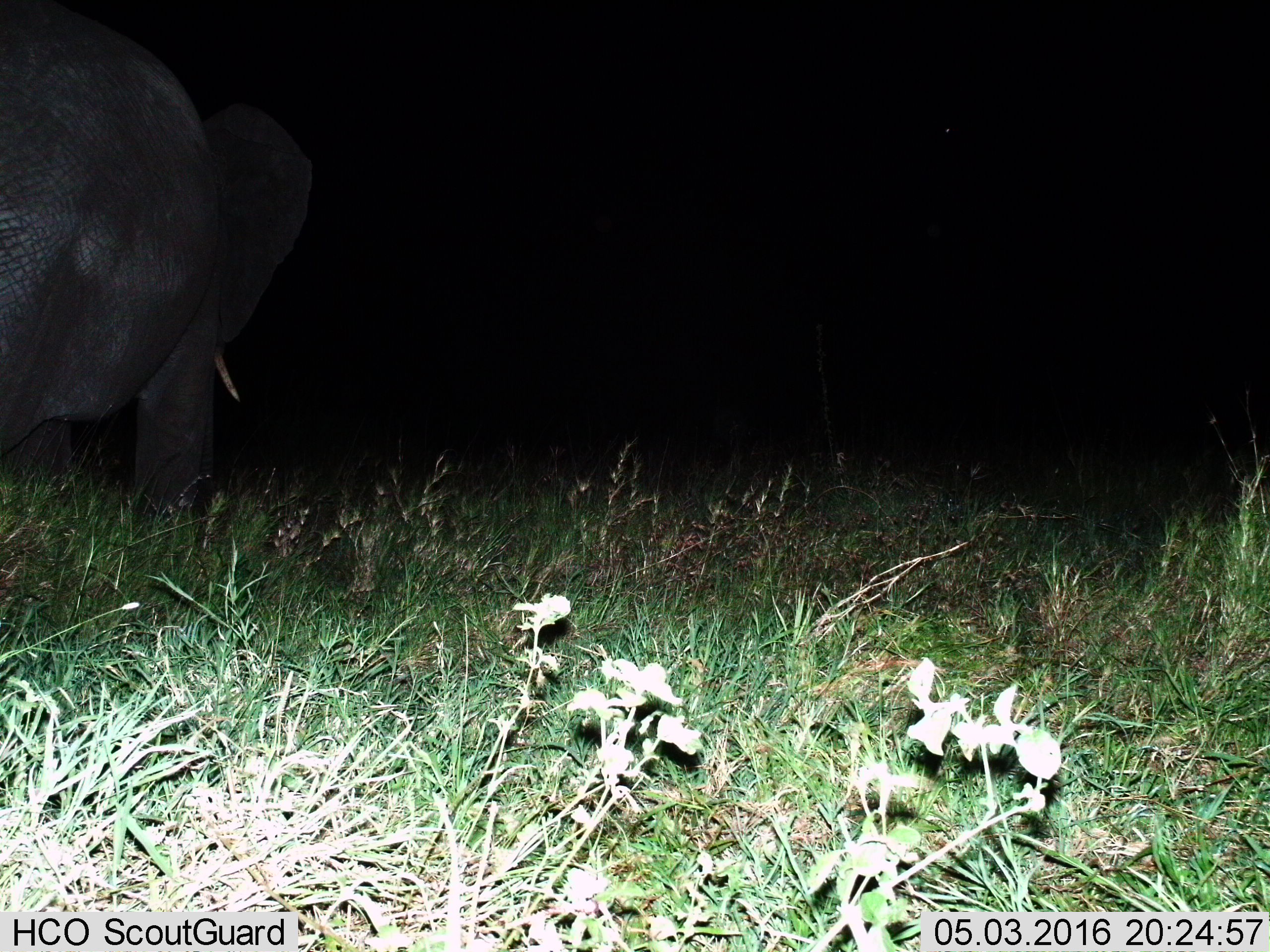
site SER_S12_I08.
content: unidentified animal